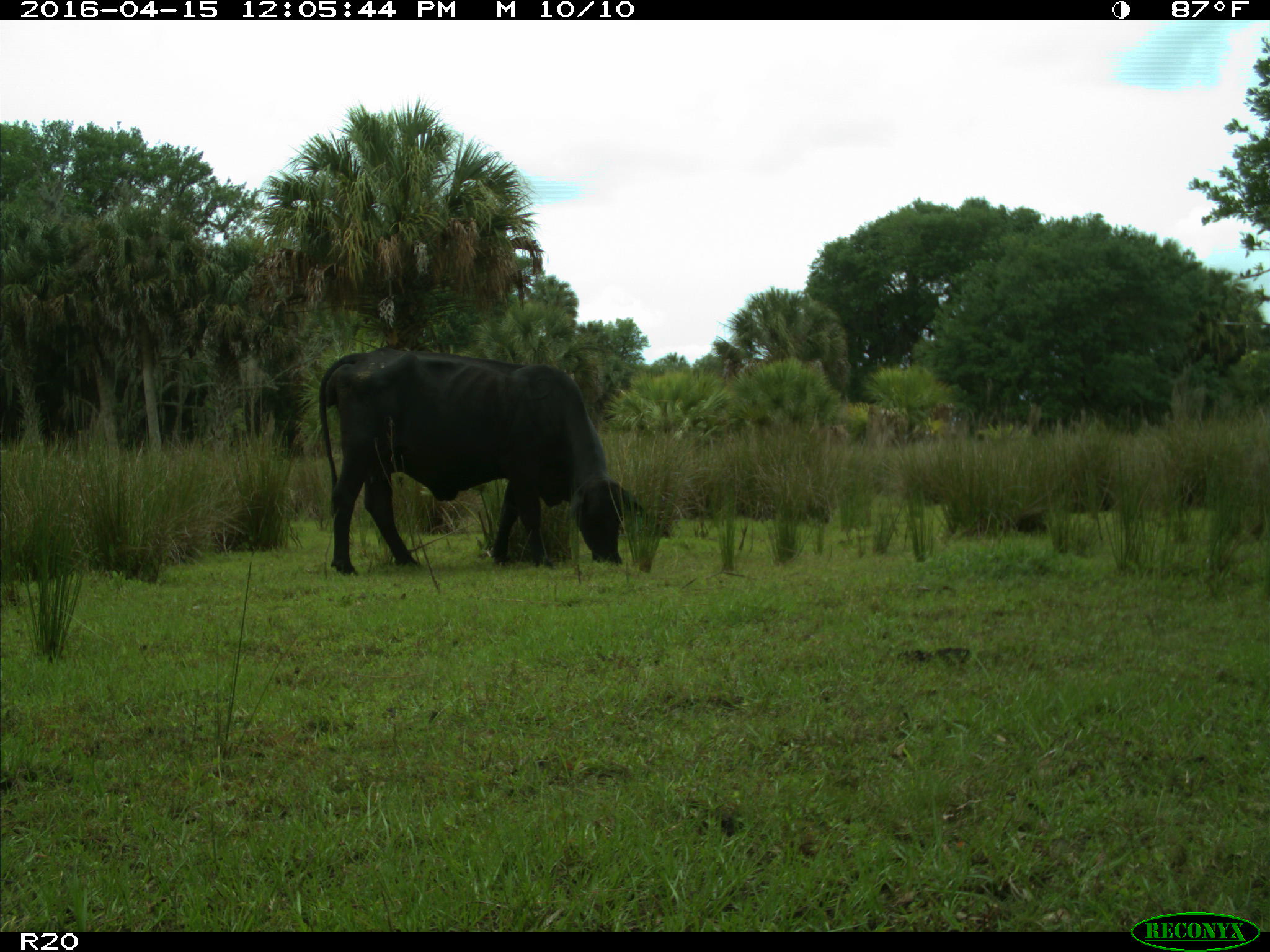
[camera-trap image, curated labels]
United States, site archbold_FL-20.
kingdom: Animalia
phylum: Chordata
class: Mammalia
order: Artiodactyla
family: Bovidae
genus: Bos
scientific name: Bos taurus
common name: domestic cow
Bos taurus (domestic cow).